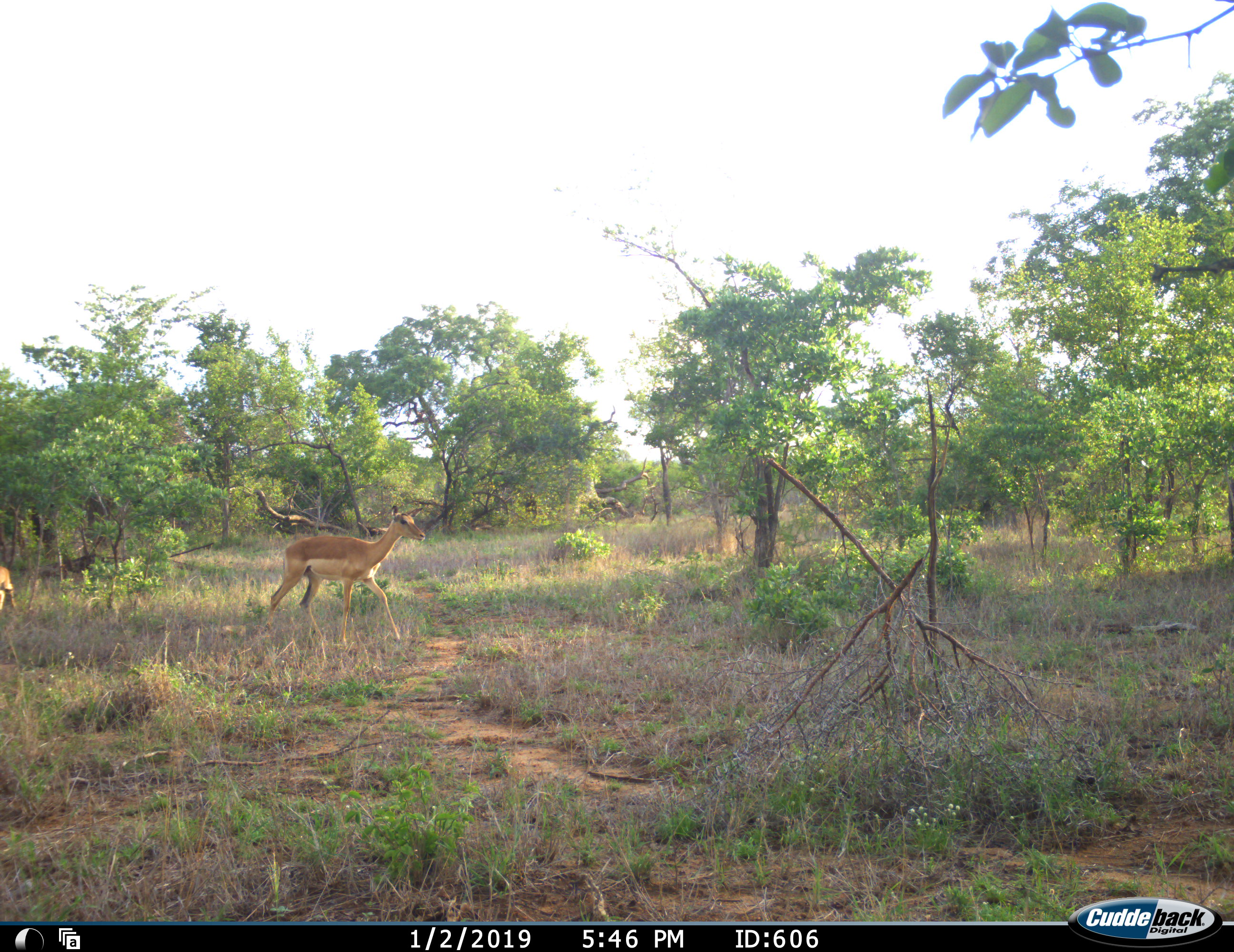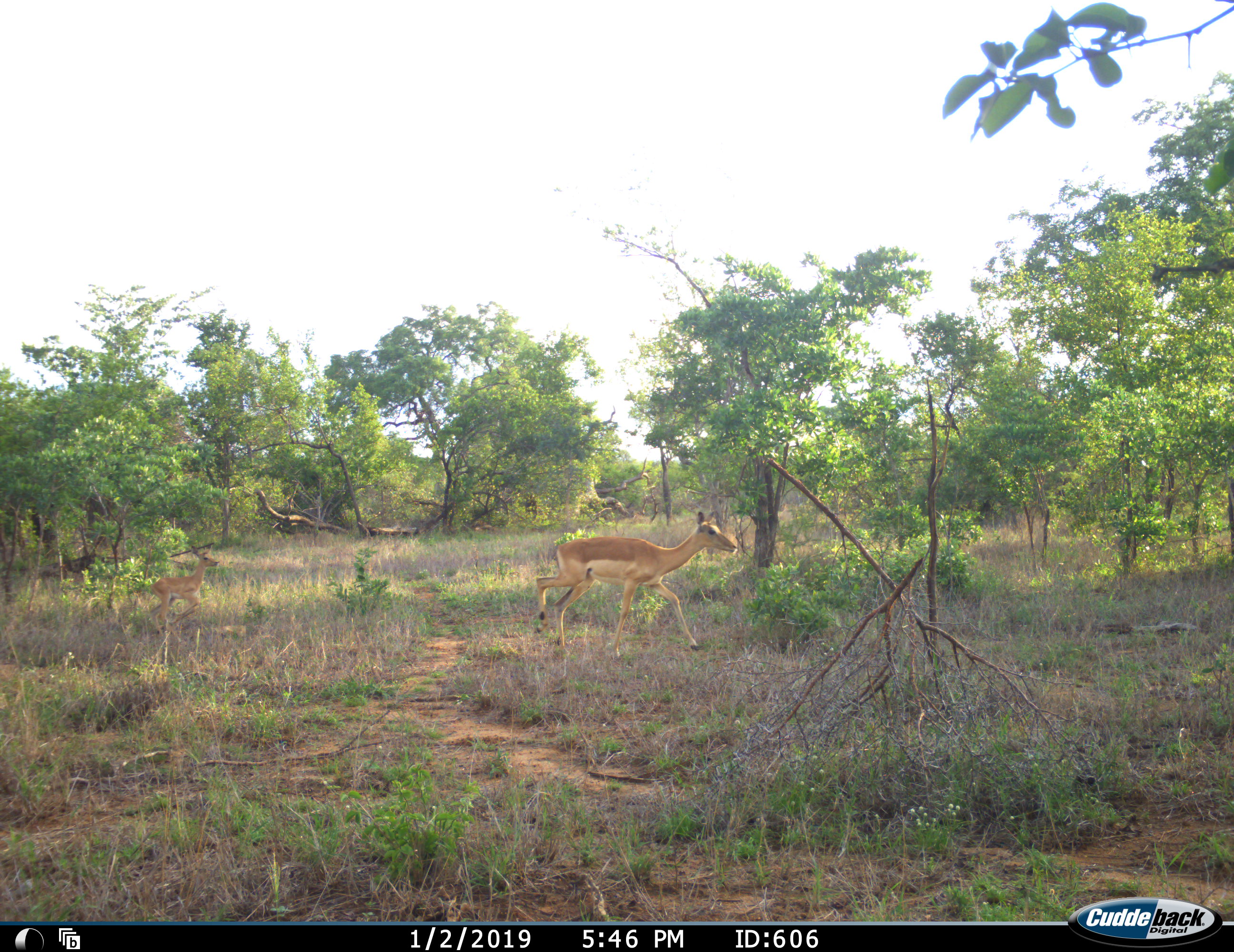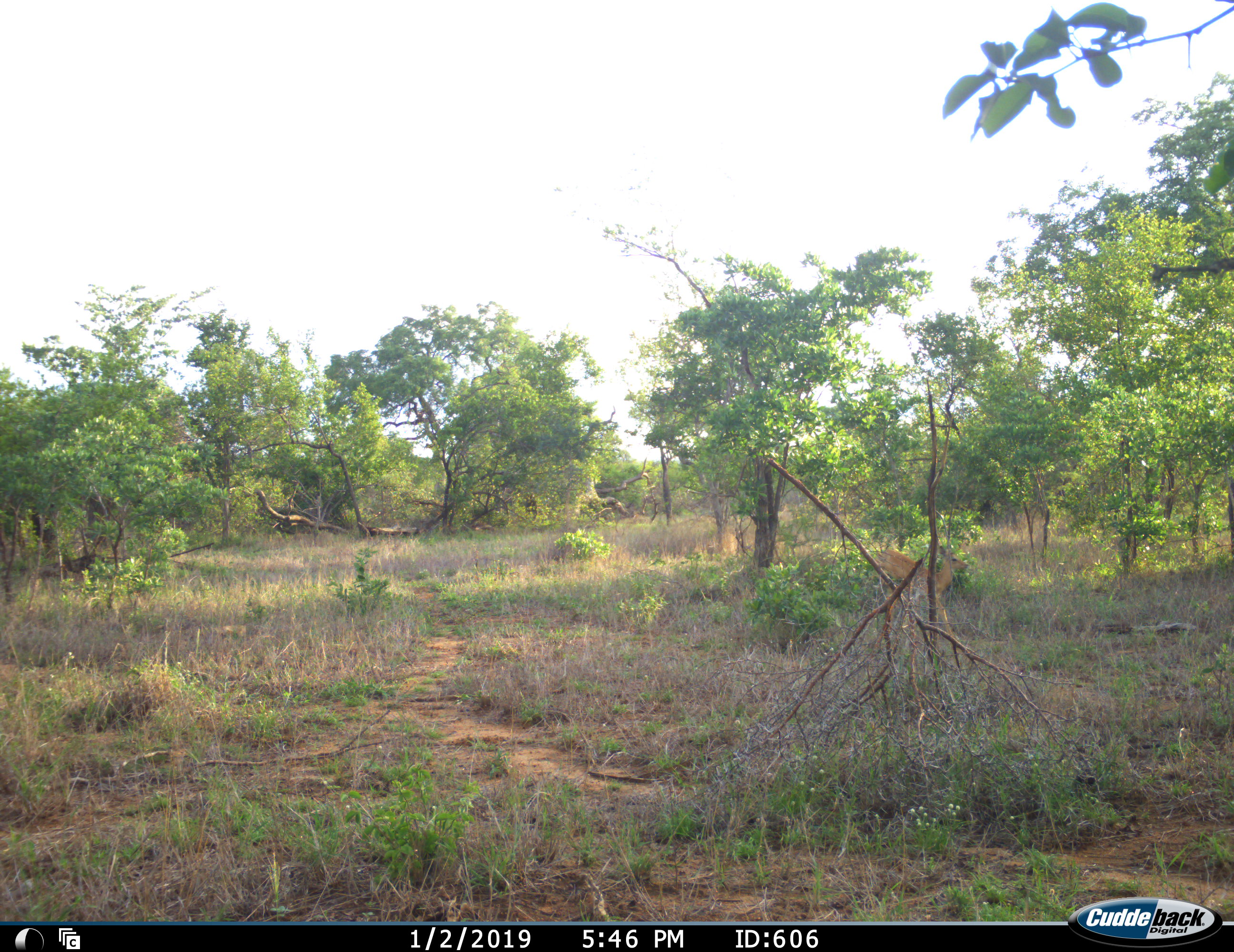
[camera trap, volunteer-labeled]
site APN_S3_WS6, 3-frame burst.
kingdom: Animalia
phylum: Chordata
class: Mammalia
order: Artiodactyla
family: Bovidae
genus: Aepyceros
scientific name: Aepyceros melampus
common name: impala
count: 2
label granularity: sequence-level